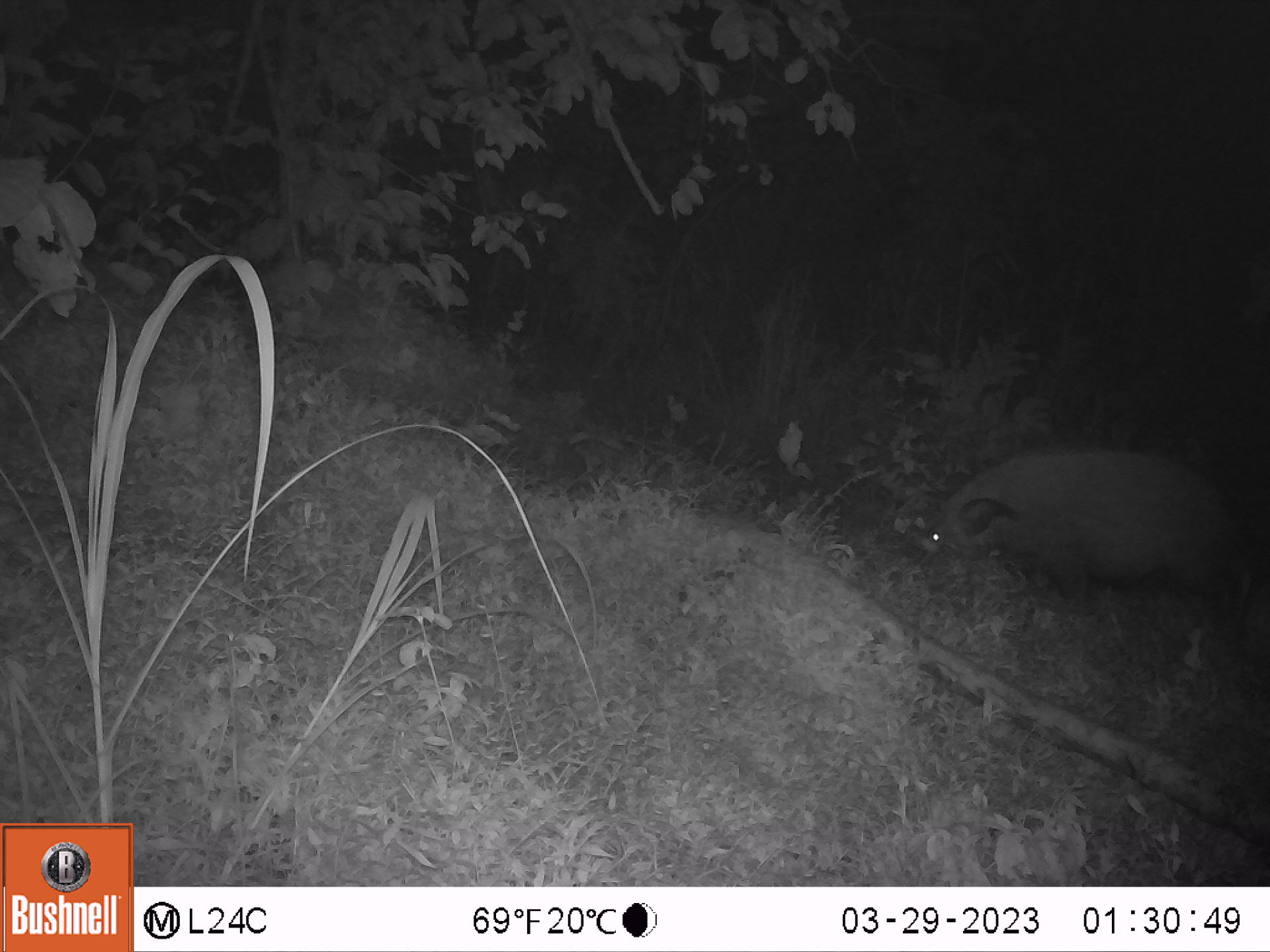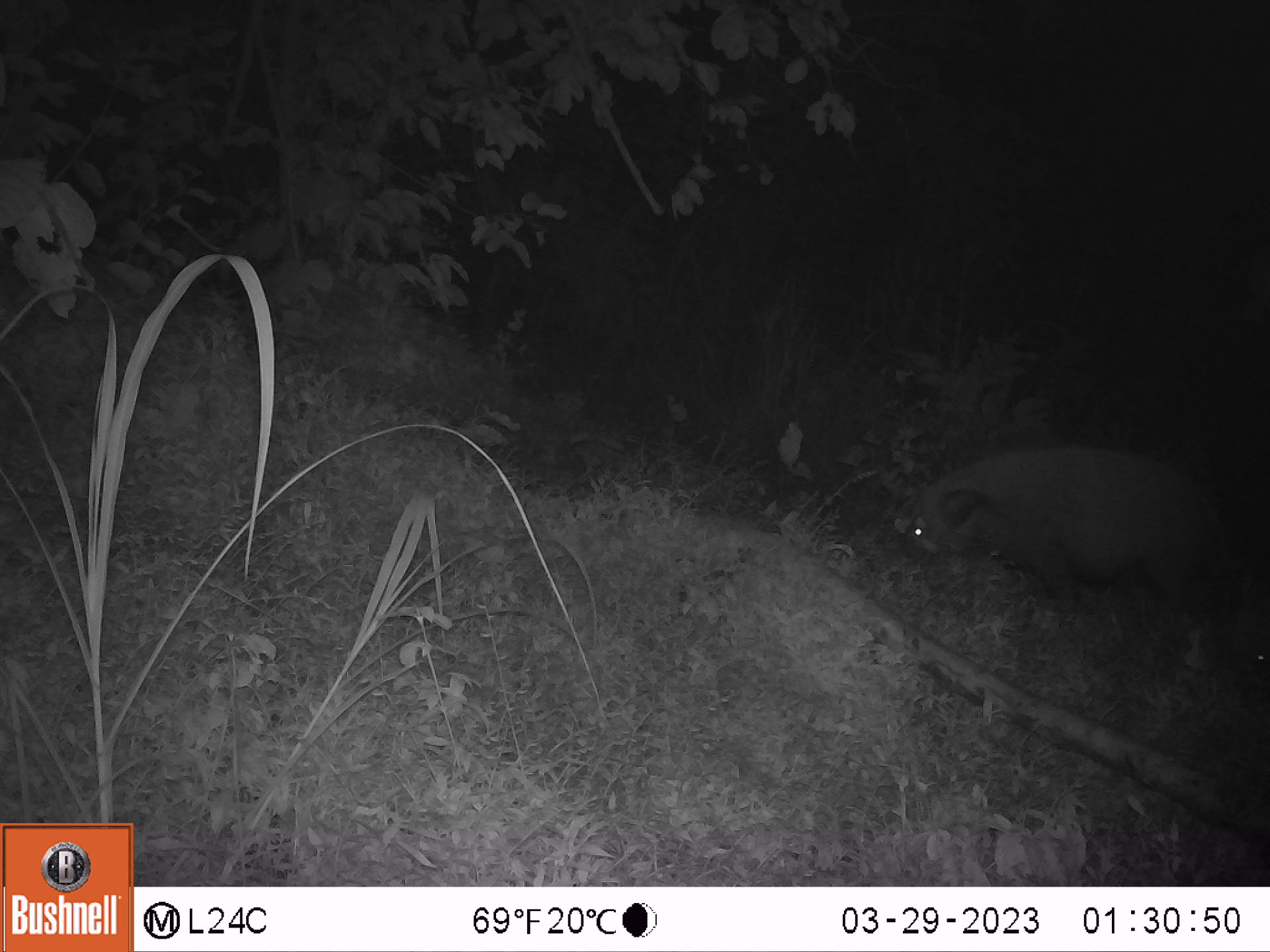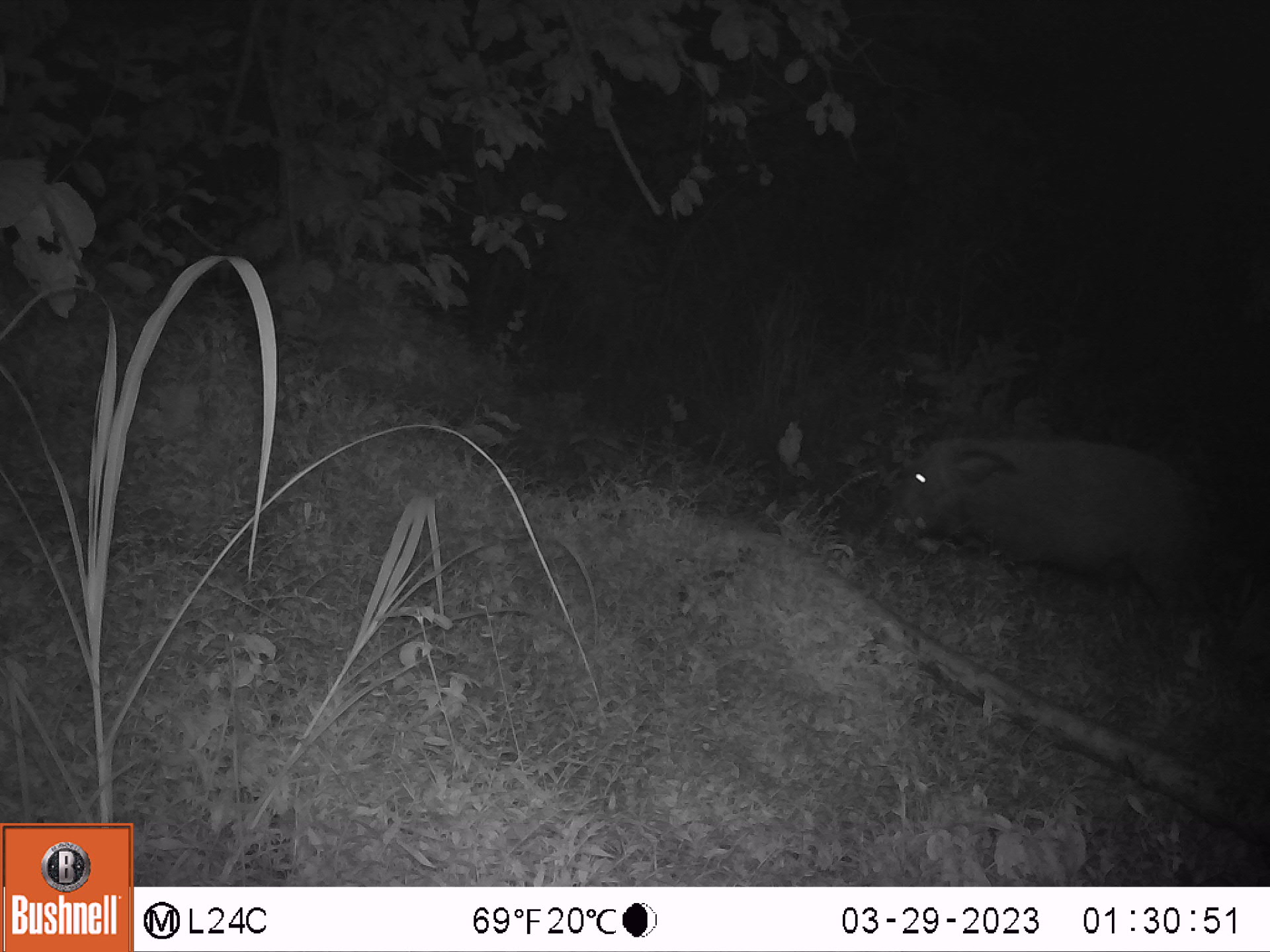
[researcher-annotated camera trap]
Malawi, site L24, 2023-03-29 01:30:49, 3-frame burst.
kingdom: Animalia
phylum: Chordata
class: Mammalia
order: Artiodactyla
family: Suidae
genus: Potamochoerus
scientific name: Potamochoerus larvatus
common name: bushpig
Bushpig (Potamochoerus larvatus), count 1.